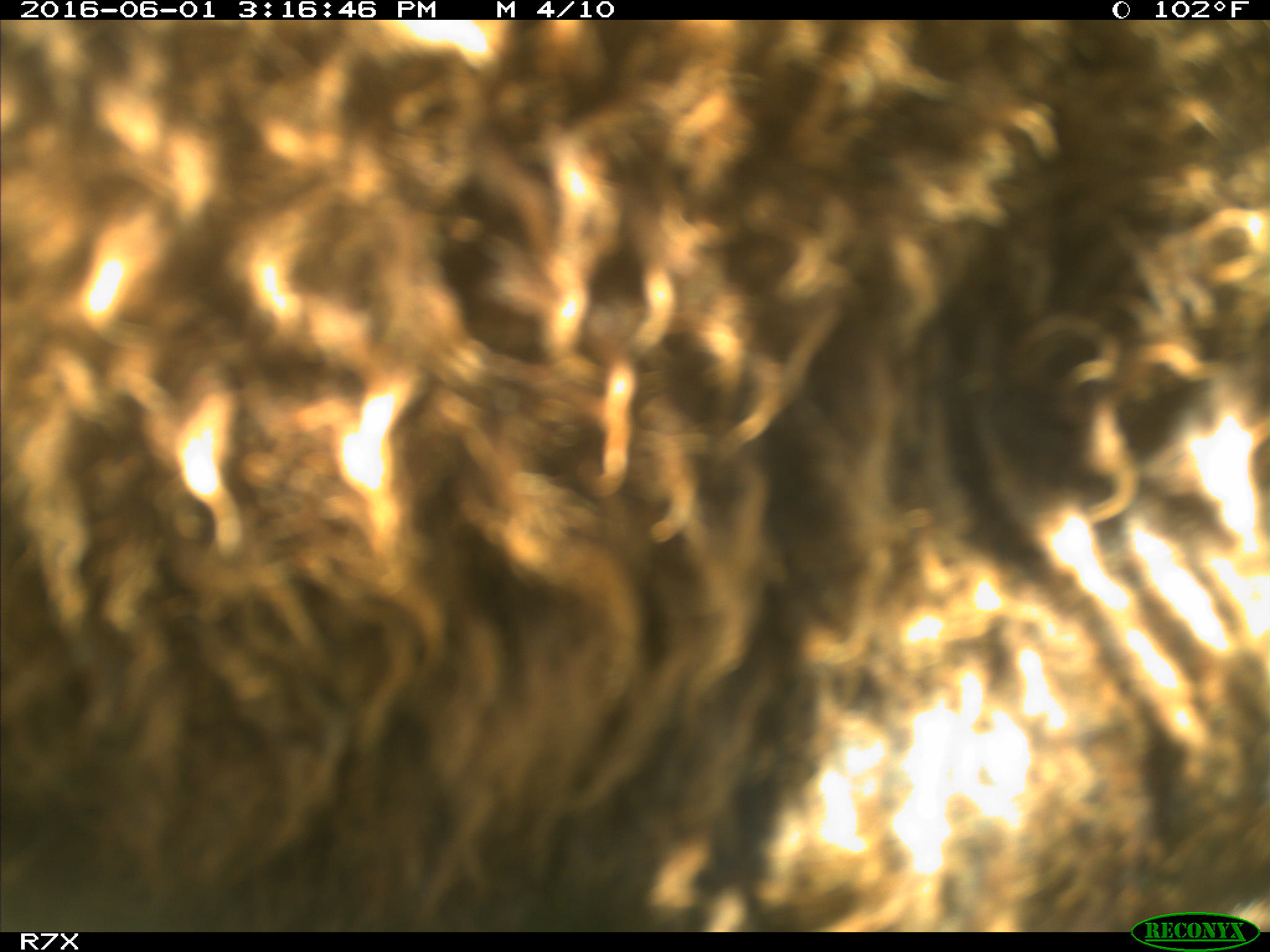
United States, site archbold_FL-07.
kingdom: Animalia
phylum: Chordata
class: Mammalia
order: Artiodactyla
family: Bovidae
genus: Bos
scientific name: Bos taurus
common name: domestic cow